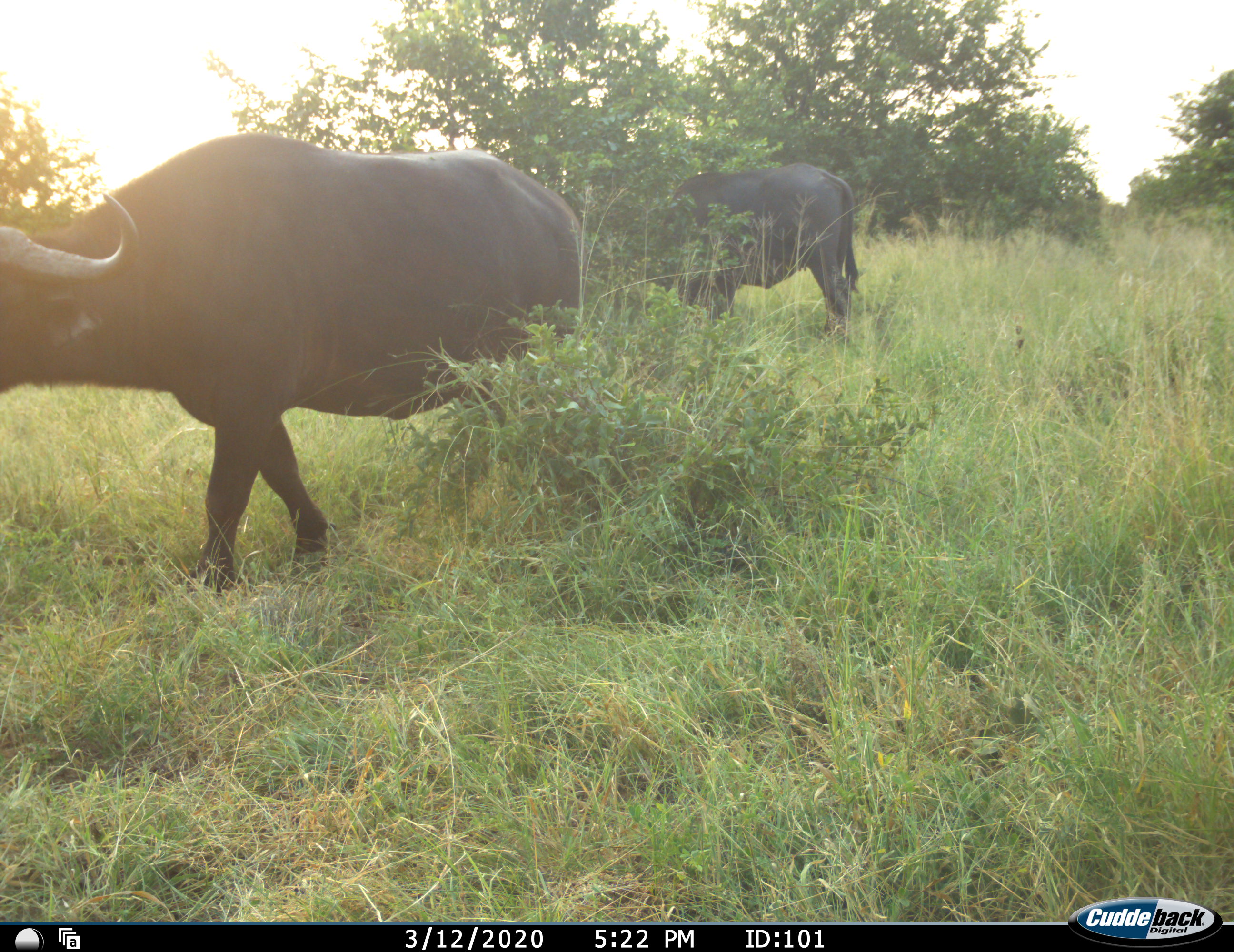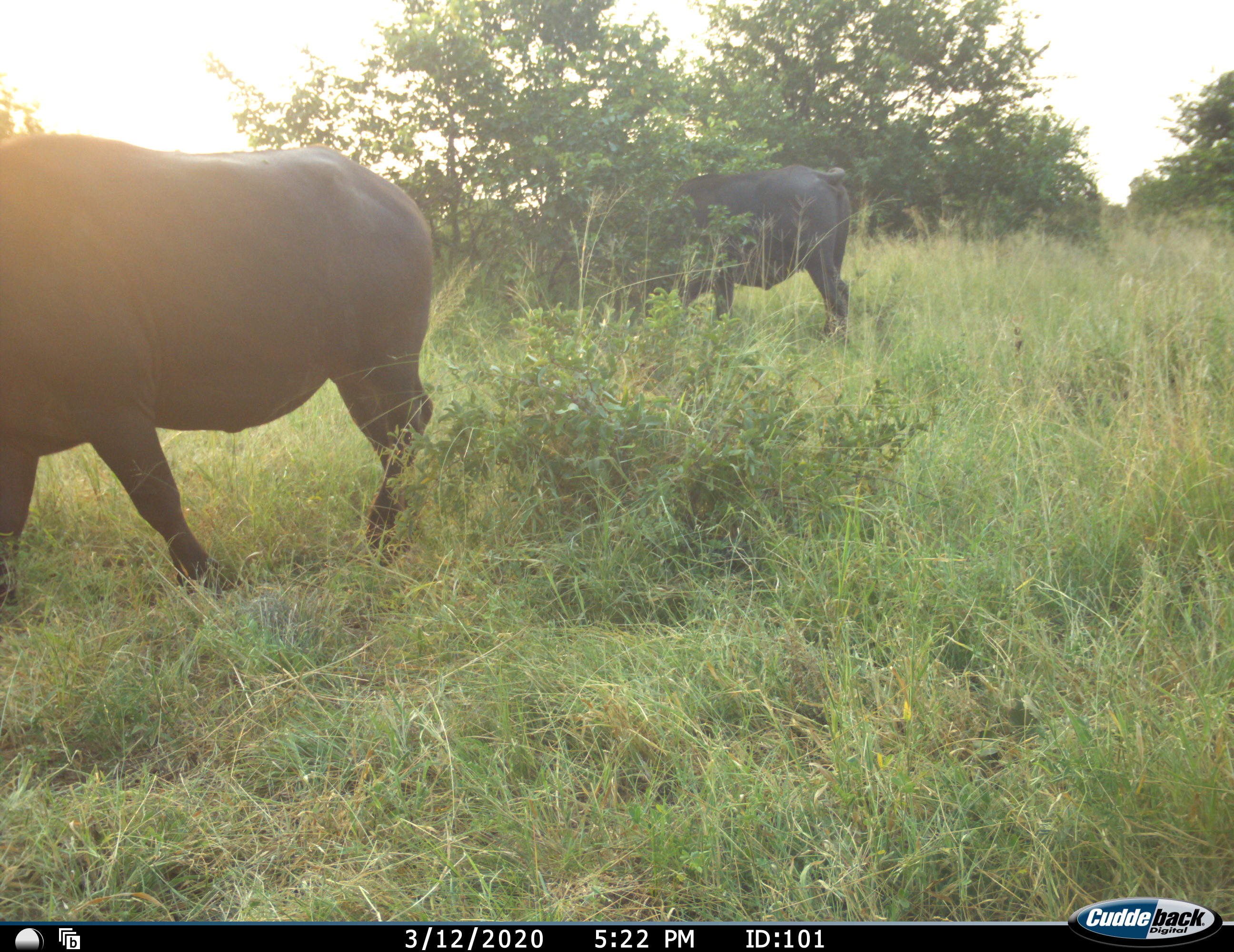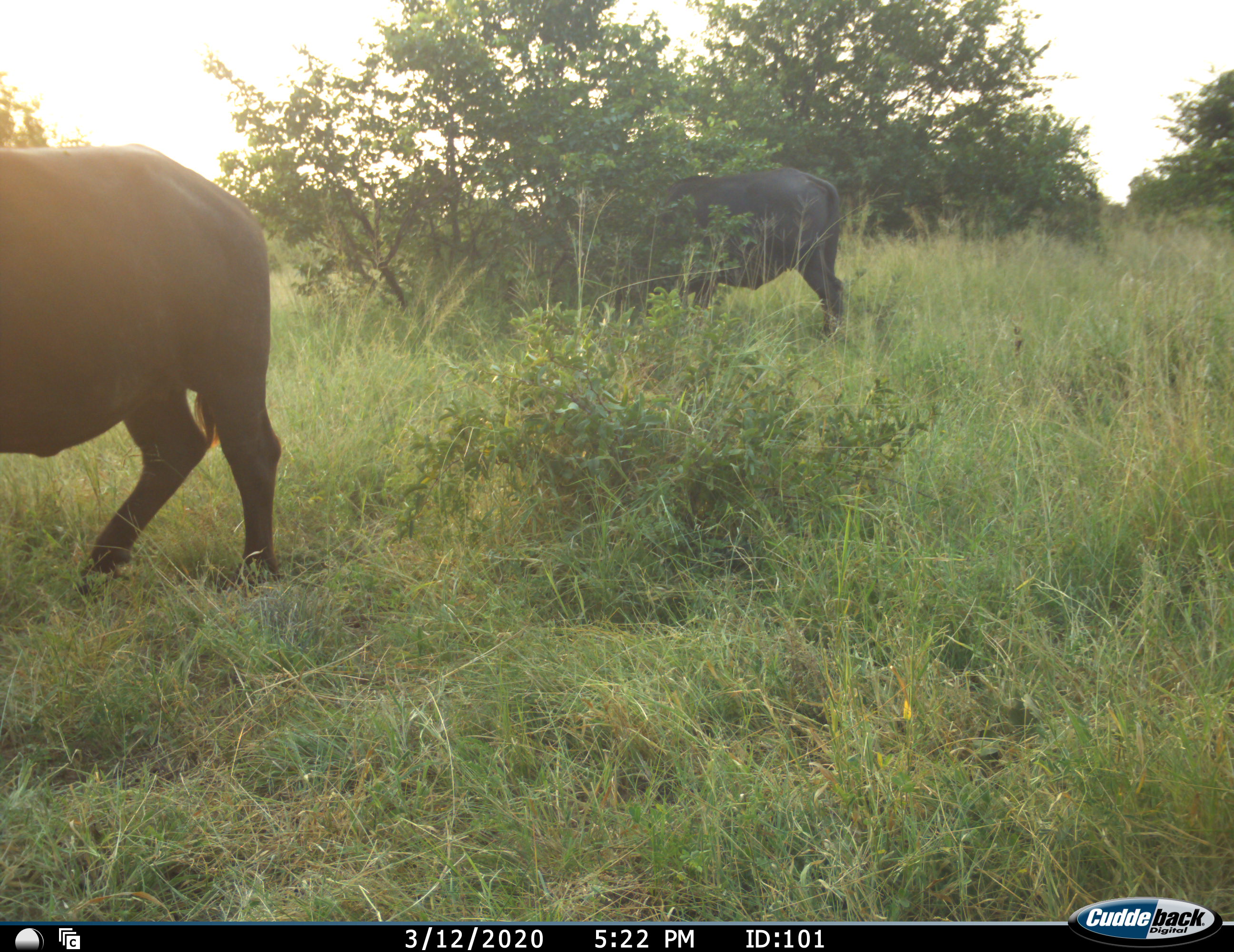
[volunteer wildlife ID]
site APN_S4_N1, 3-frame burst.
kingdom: Animalia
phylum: Chordata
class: Mammalia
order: Artiodactyla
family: Bovidae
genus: Syncerus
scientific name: Syncerus caffer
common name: african buffalo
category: buffalo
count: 2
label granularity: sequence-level